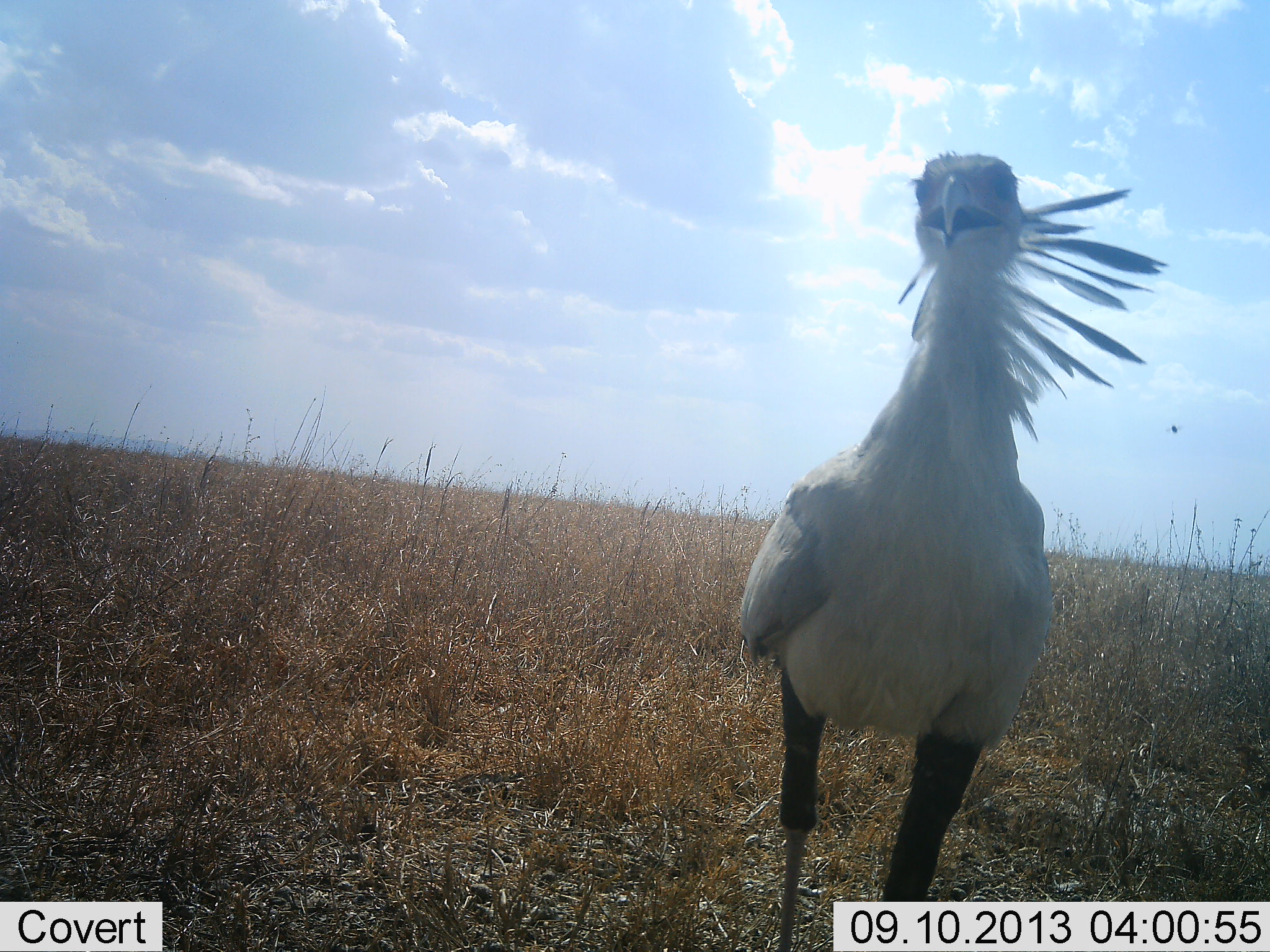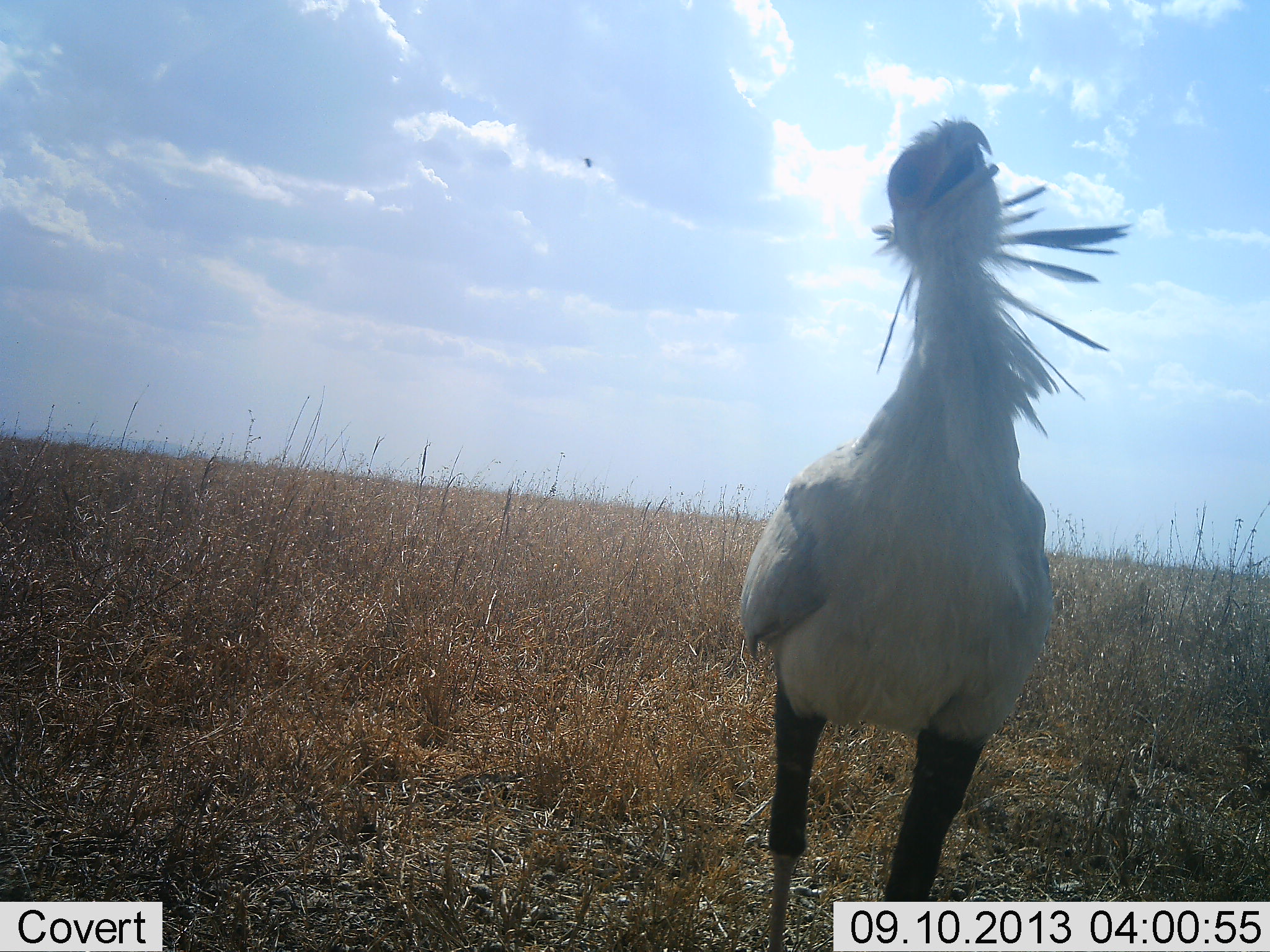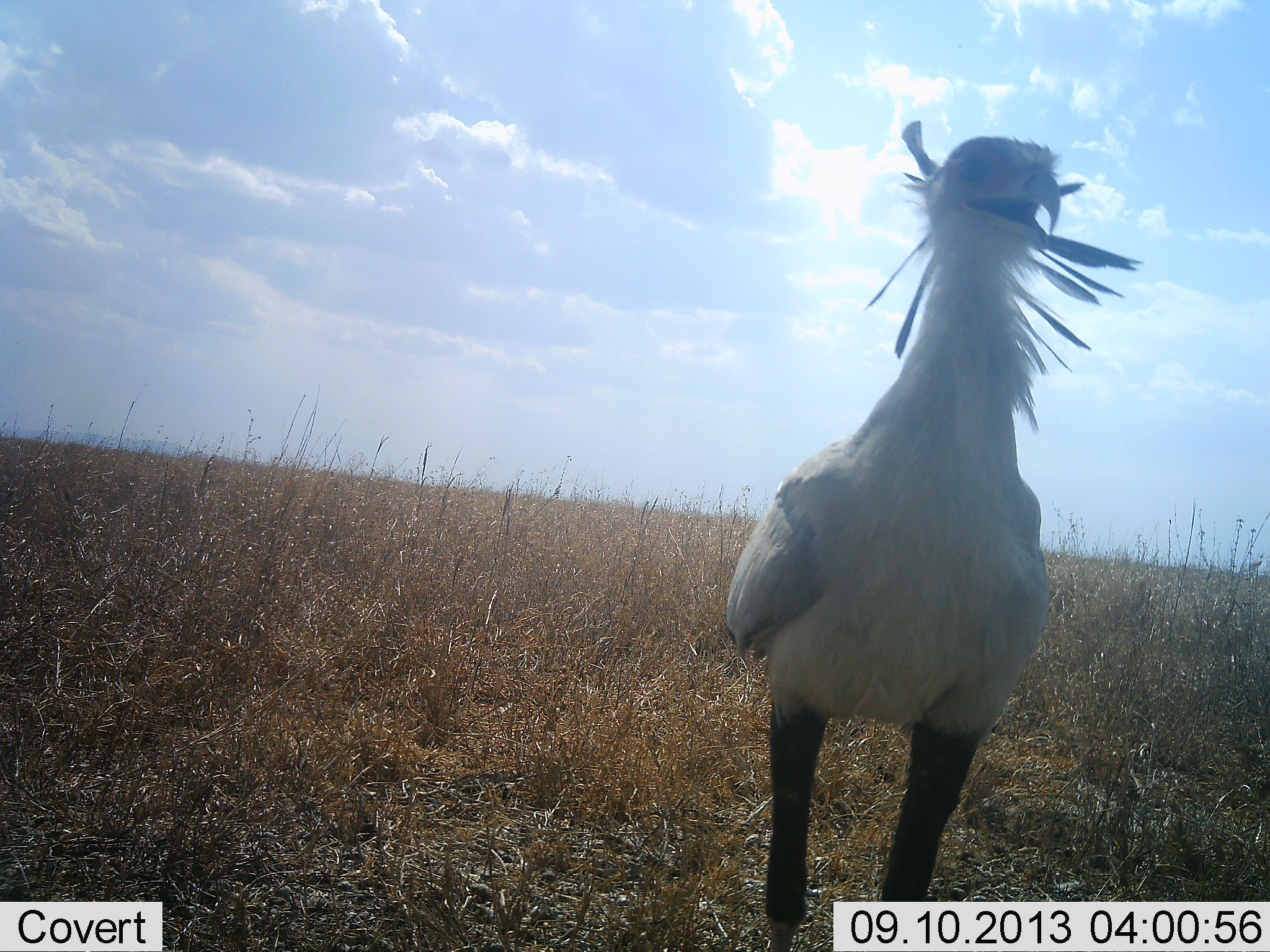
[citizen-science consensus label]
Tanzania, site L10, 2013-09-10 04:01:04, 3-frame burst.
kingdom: Animalia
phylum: Chordata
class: Aves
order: Accipitriformes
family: Sagittariidae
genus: Sagittarius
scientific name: Sagittarius serpentarius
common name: secretary bird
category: secretarybird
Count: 1.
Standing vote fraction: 81%.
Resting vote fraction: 0%.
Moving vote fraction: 12%.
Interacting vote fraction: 15%.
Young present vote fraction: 0%.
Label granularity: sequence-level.